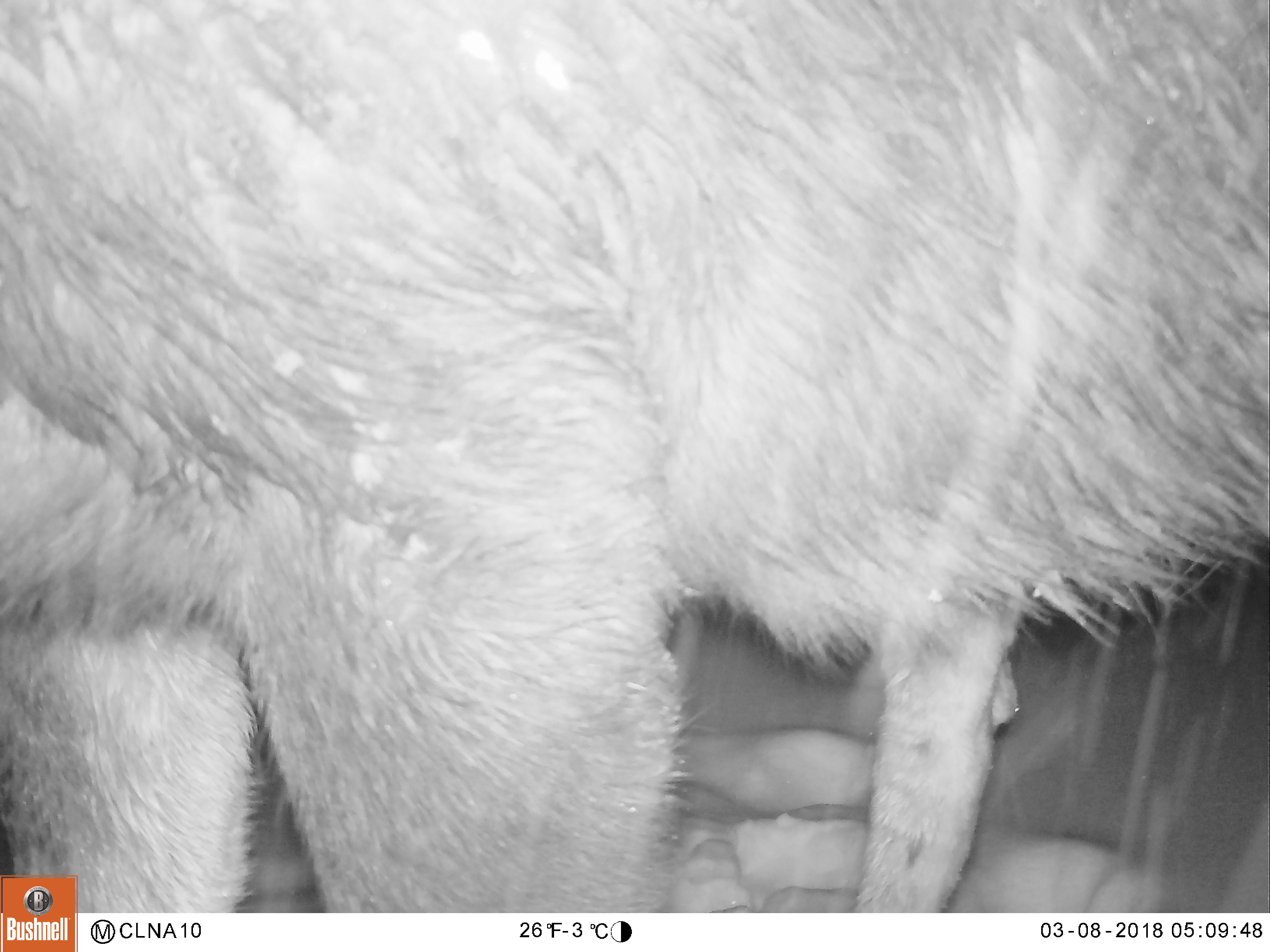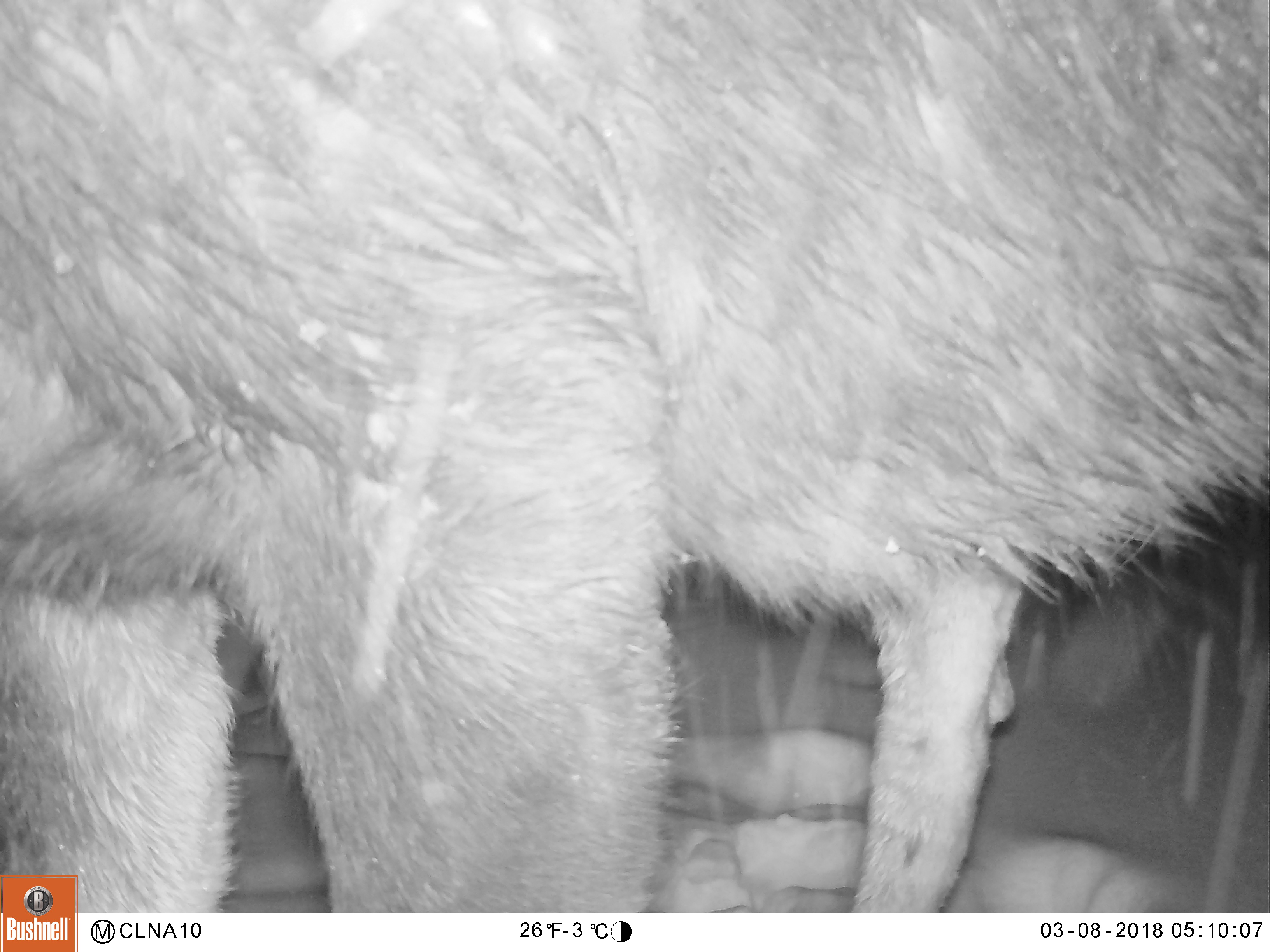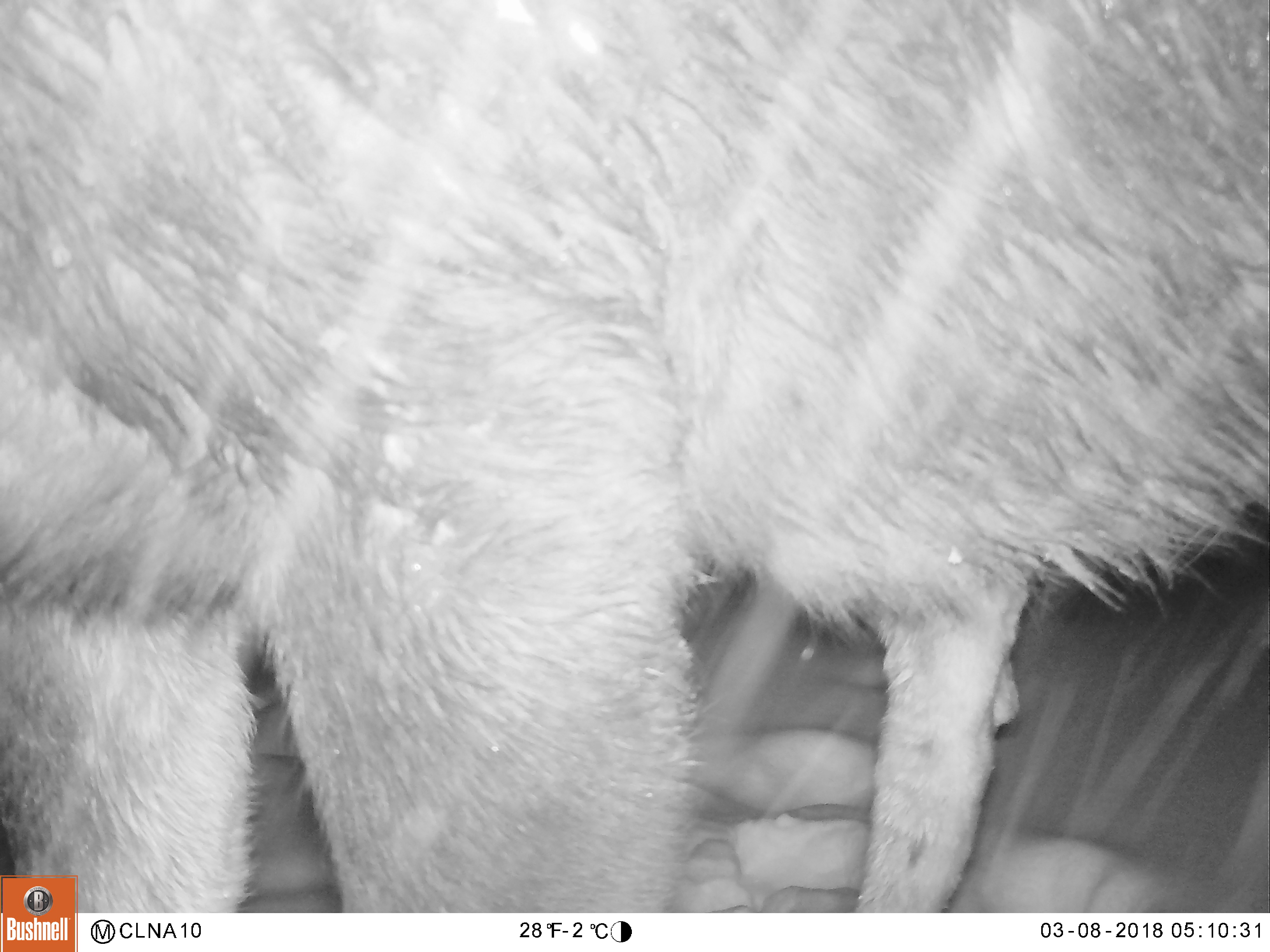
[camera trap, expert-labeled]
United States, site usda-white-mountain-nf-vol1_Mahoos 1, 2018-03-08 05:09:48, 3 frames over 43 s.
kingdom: Animalia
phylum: Chordata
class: Mammalia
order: Artiodactyla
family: Cervidae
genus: Alces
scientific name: Alces alces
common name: moose